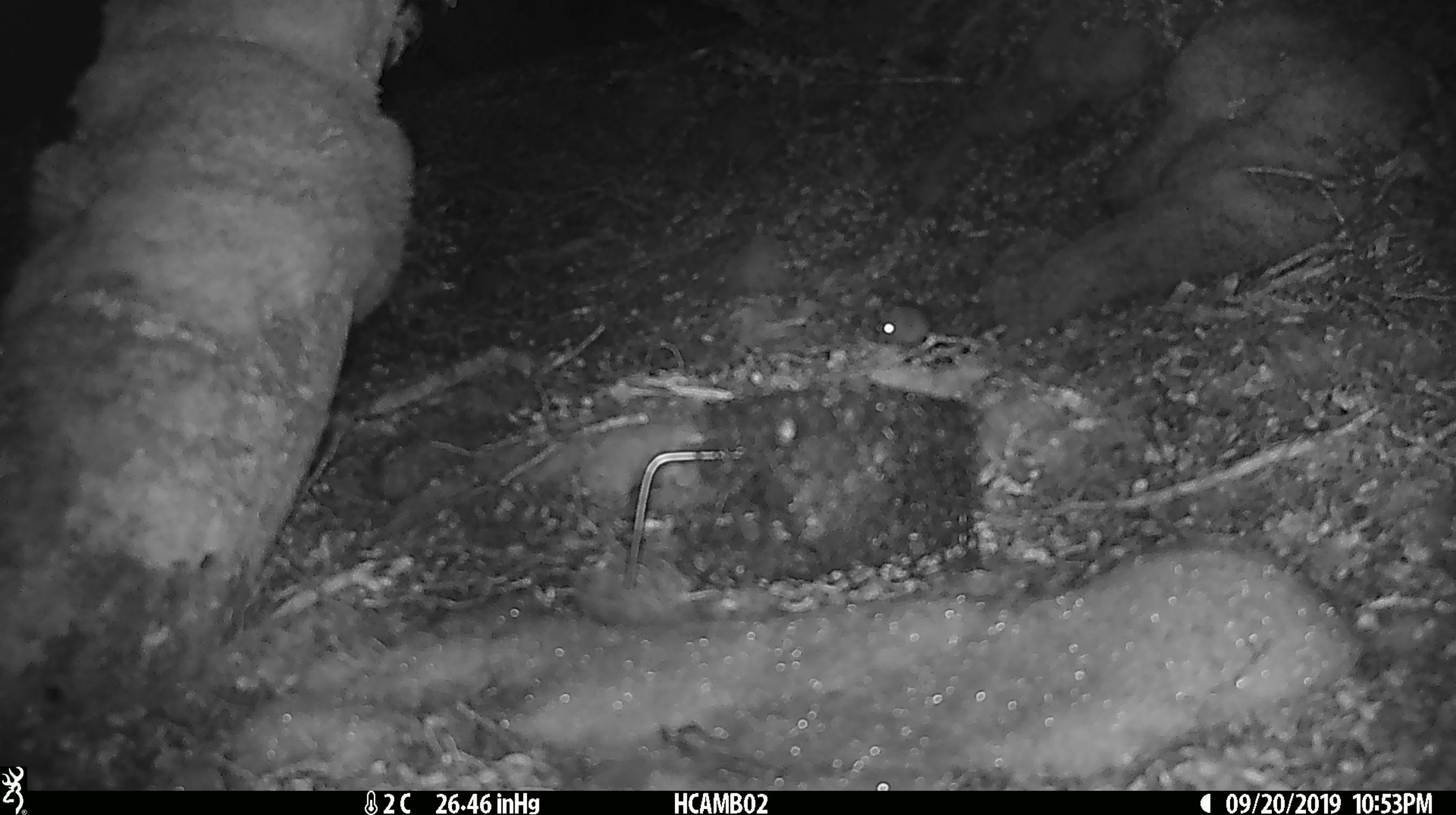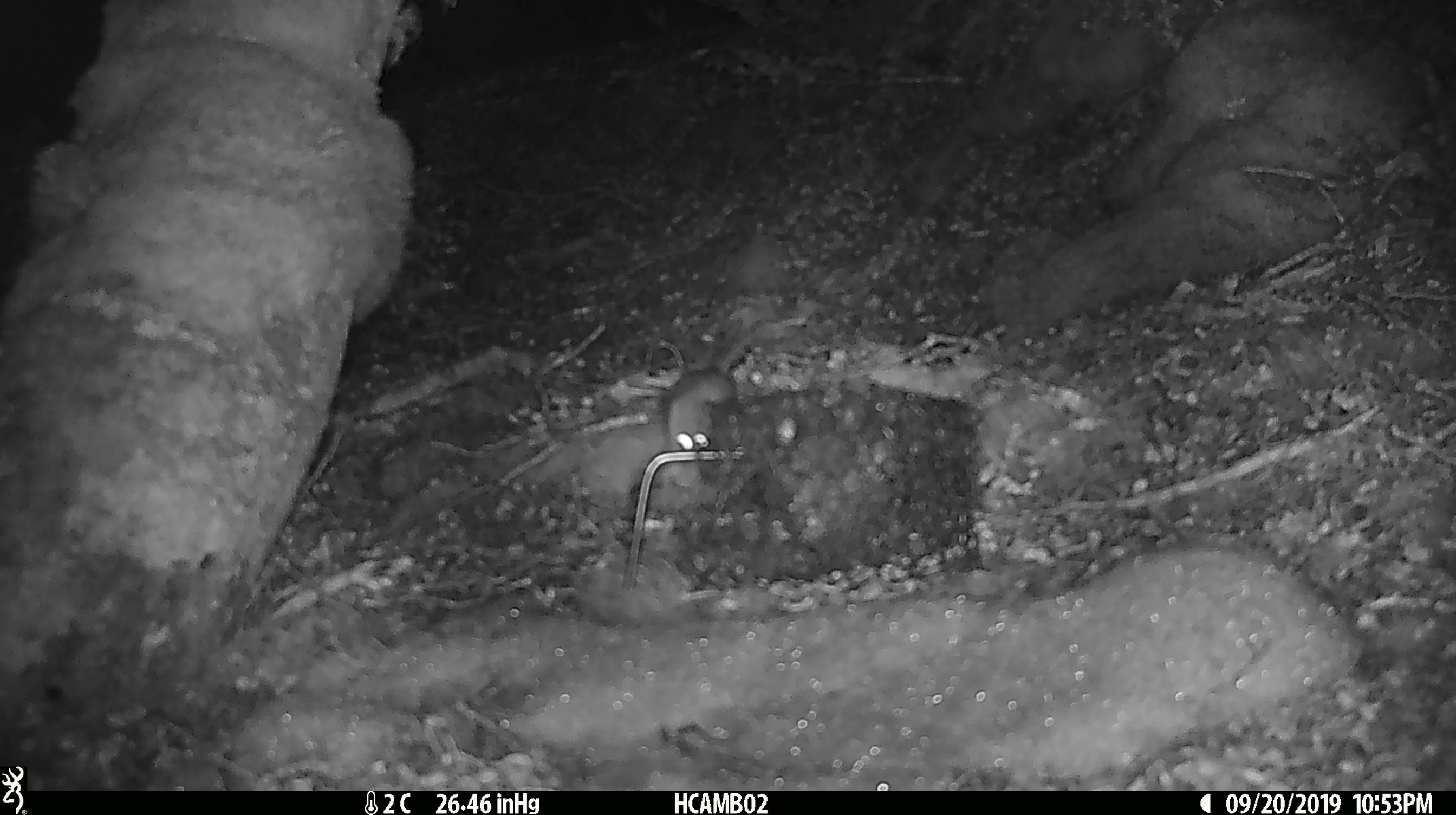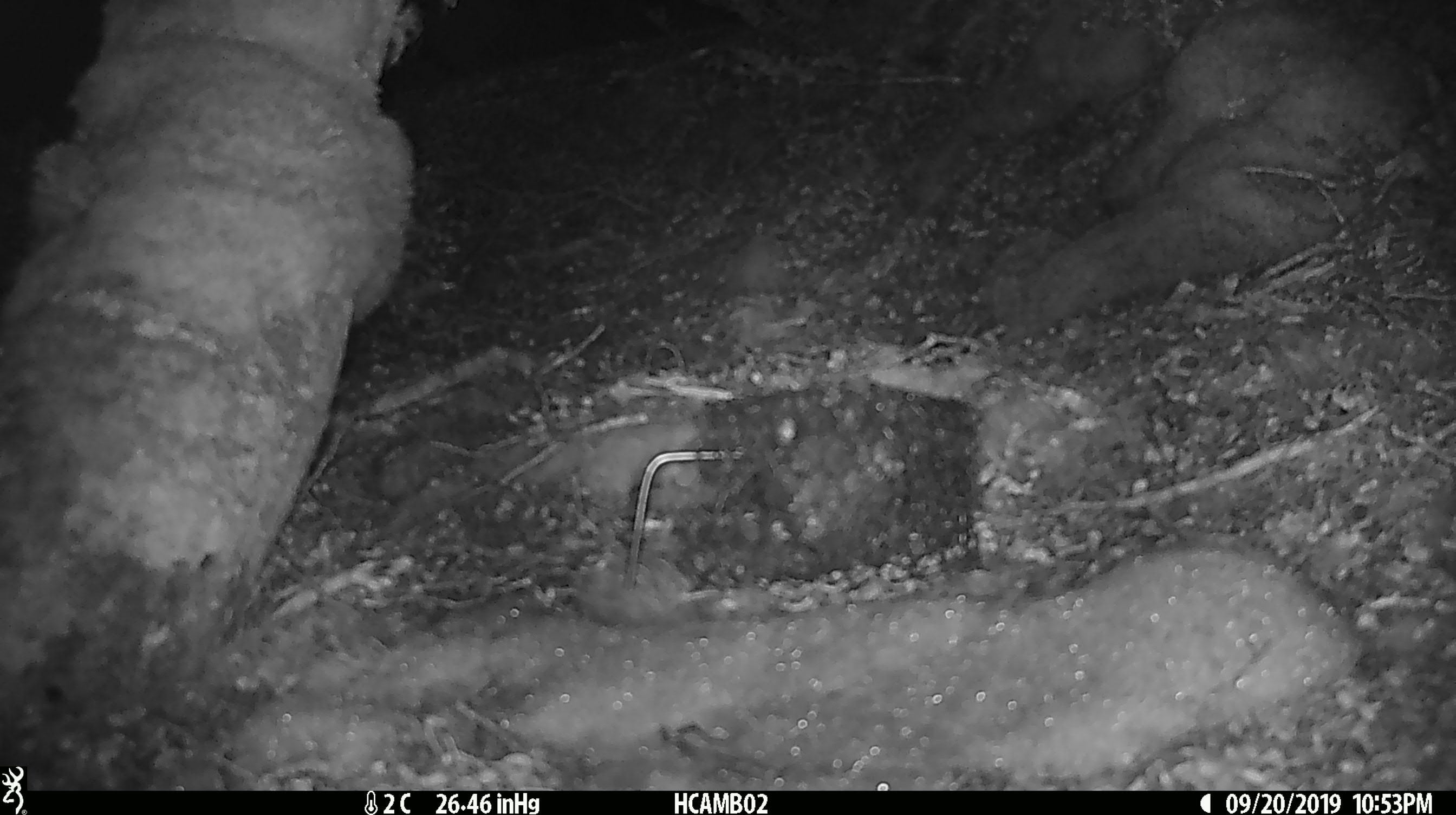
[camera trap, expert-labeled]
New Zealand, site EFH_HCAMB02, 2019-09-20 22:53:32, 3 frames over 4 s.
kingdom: Animalia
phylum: Chordata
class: Mammalia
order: Rodentia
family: Muridae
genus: Mus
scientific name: Mus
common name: mouse